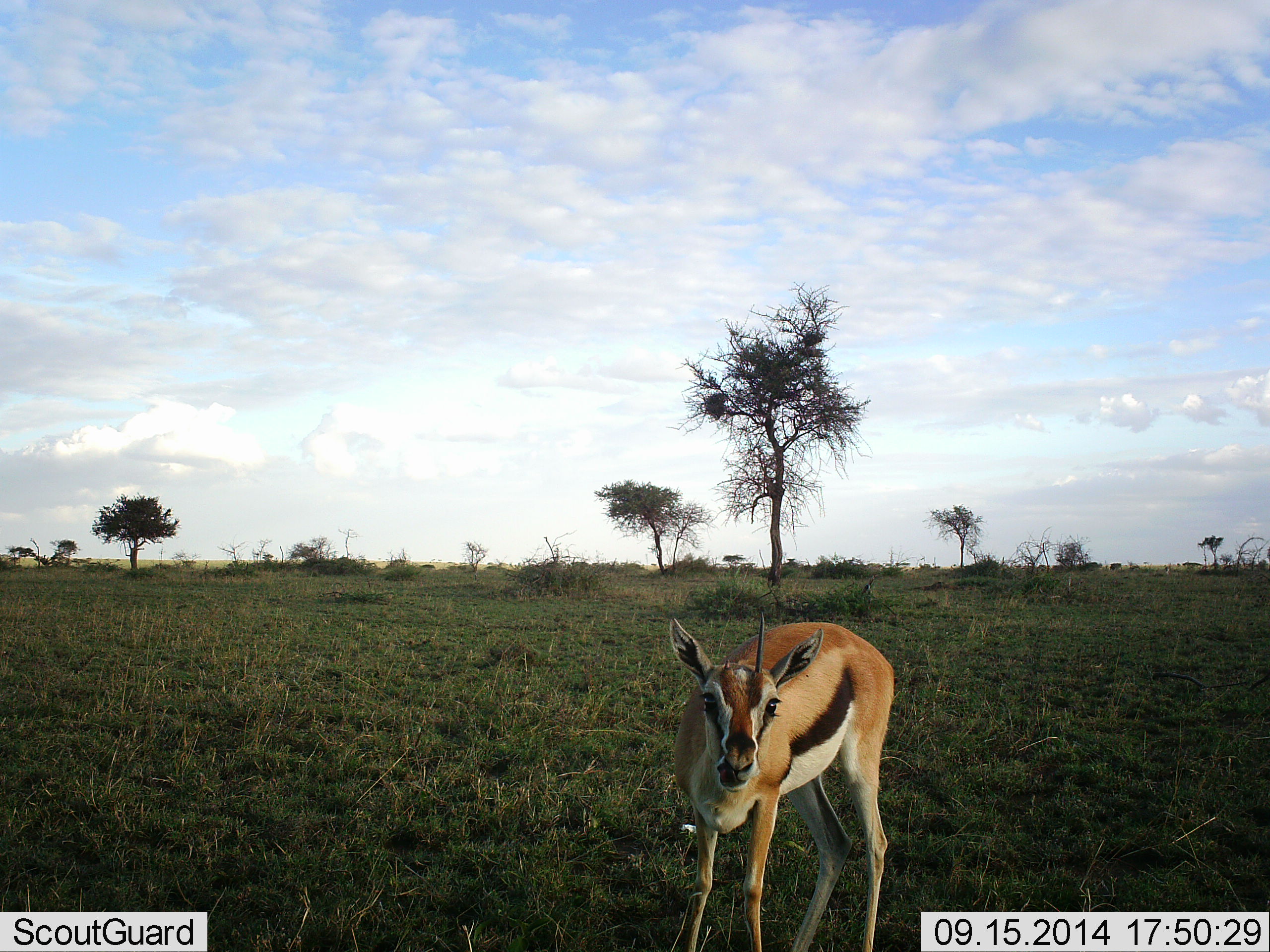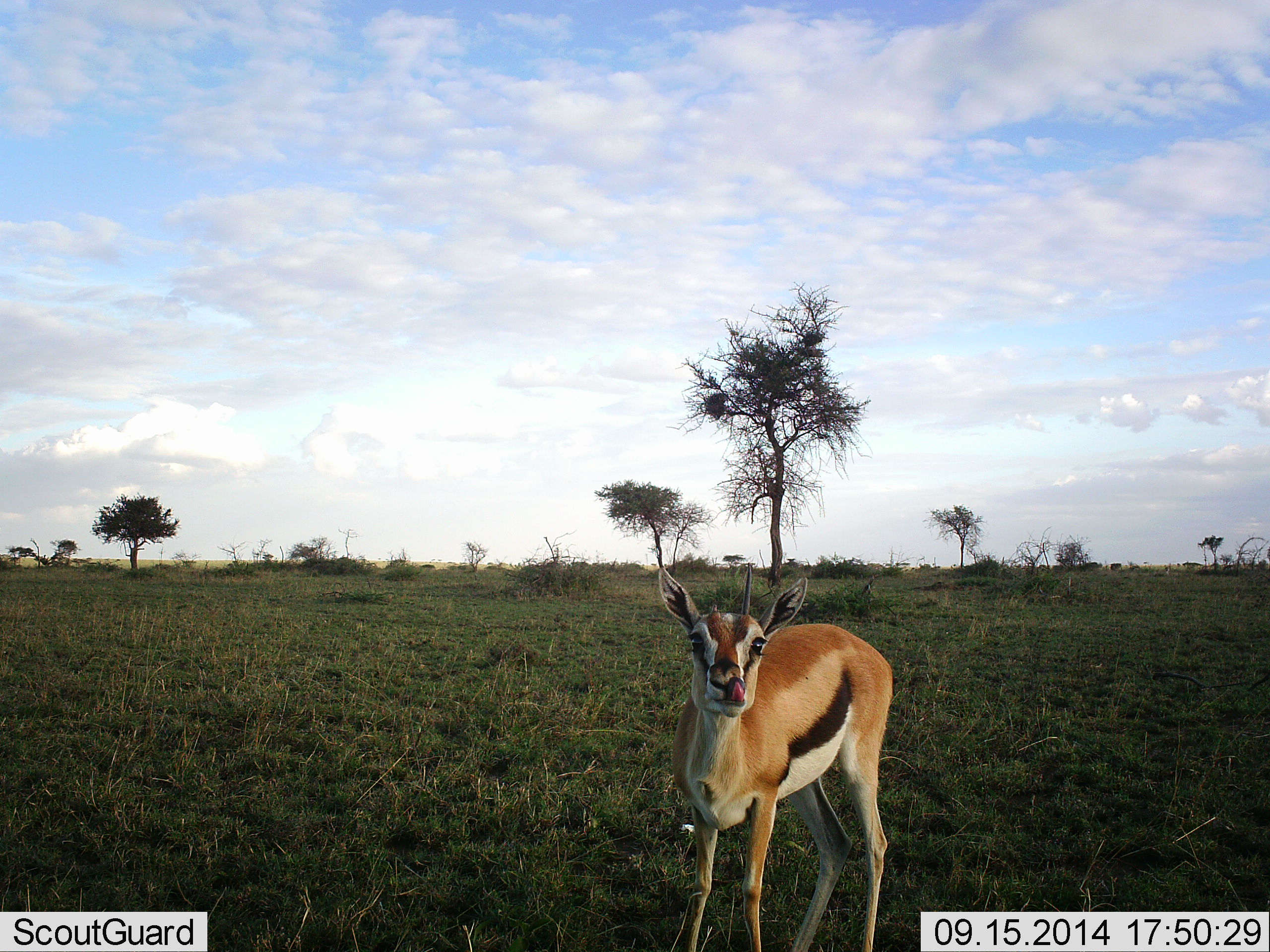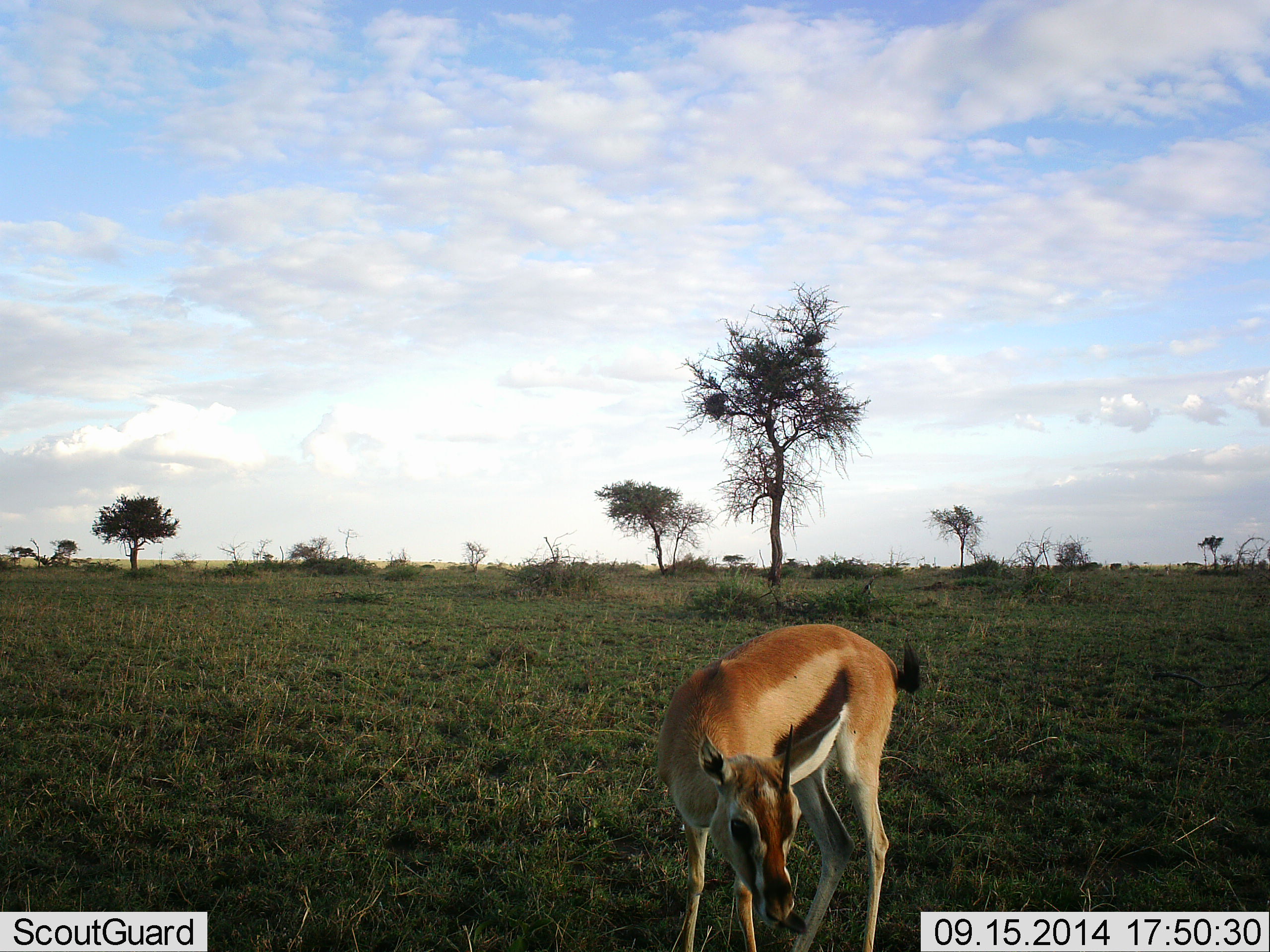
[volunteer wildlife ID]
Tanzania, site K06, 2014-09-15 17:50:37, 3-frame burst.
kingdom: Animalia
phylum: Chordata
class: Mammalia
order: Artiodactyla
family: Bovidae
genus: Eudorcas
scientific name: Eudorcas thomsonii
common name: thomson's gazelle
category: gazellethomsons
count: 1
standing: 70%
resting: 0%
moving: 10%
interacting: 0%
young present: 10%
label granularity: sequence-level